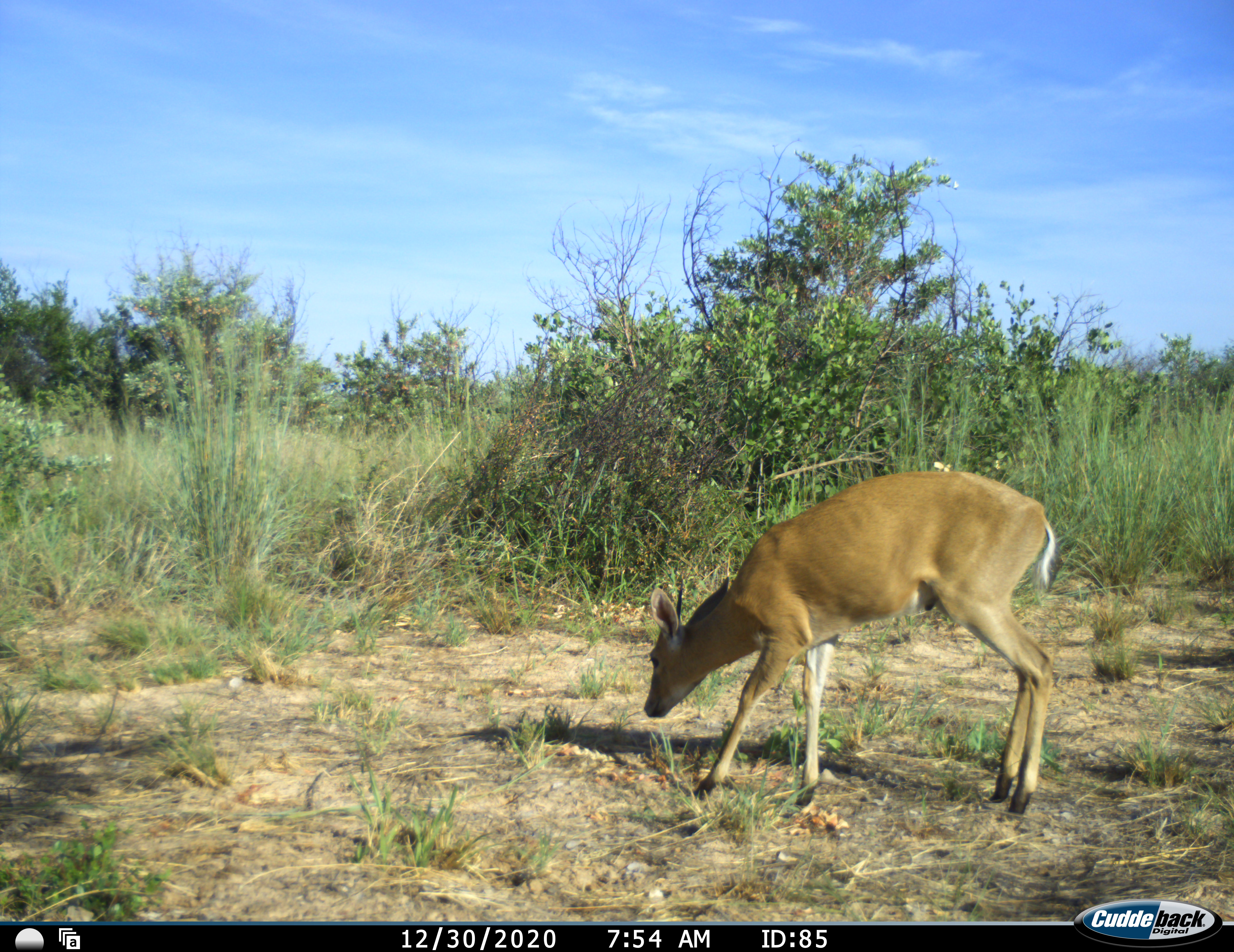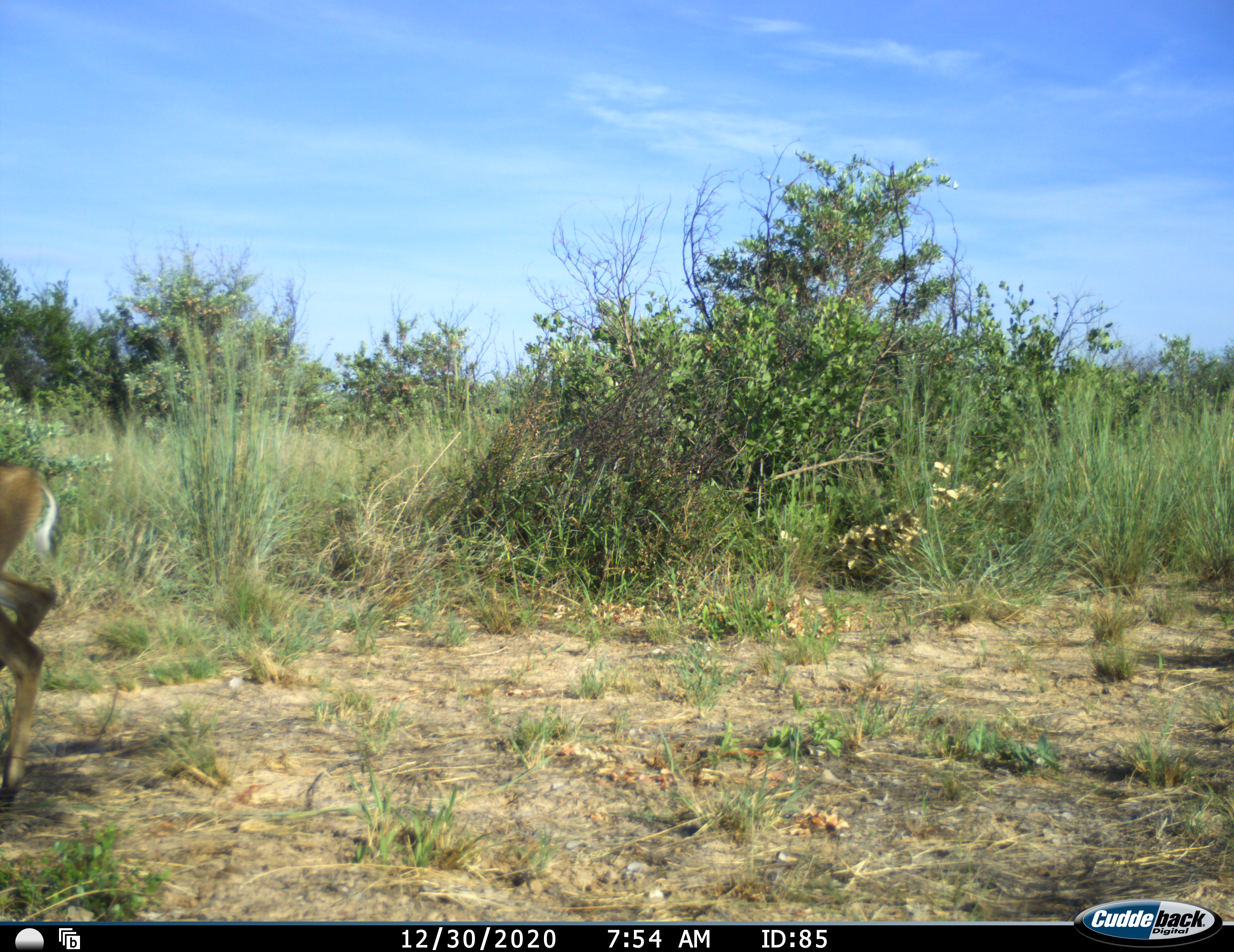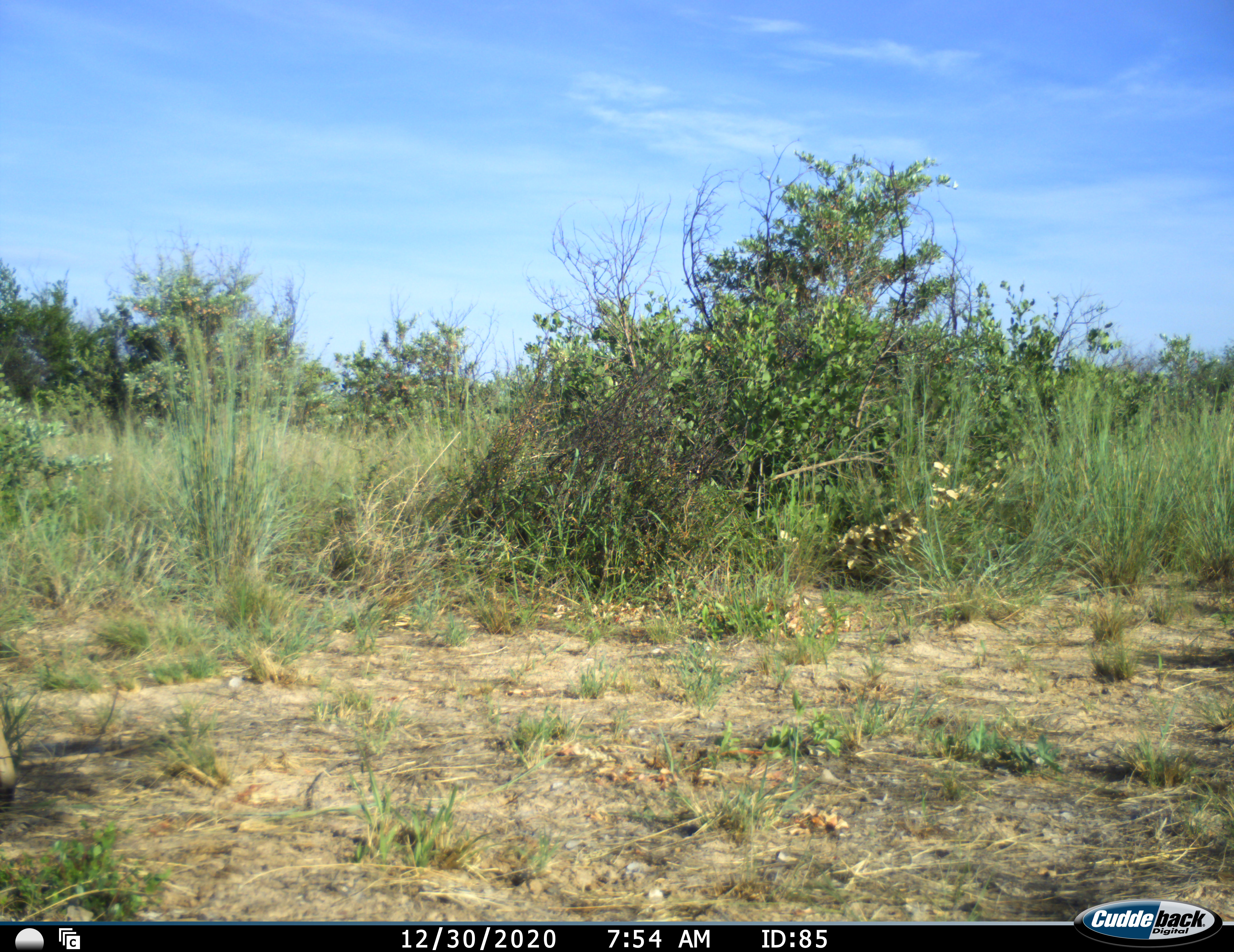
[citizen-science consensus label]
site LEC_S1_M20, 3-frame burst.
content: unidentified animal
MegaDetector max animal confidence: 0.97